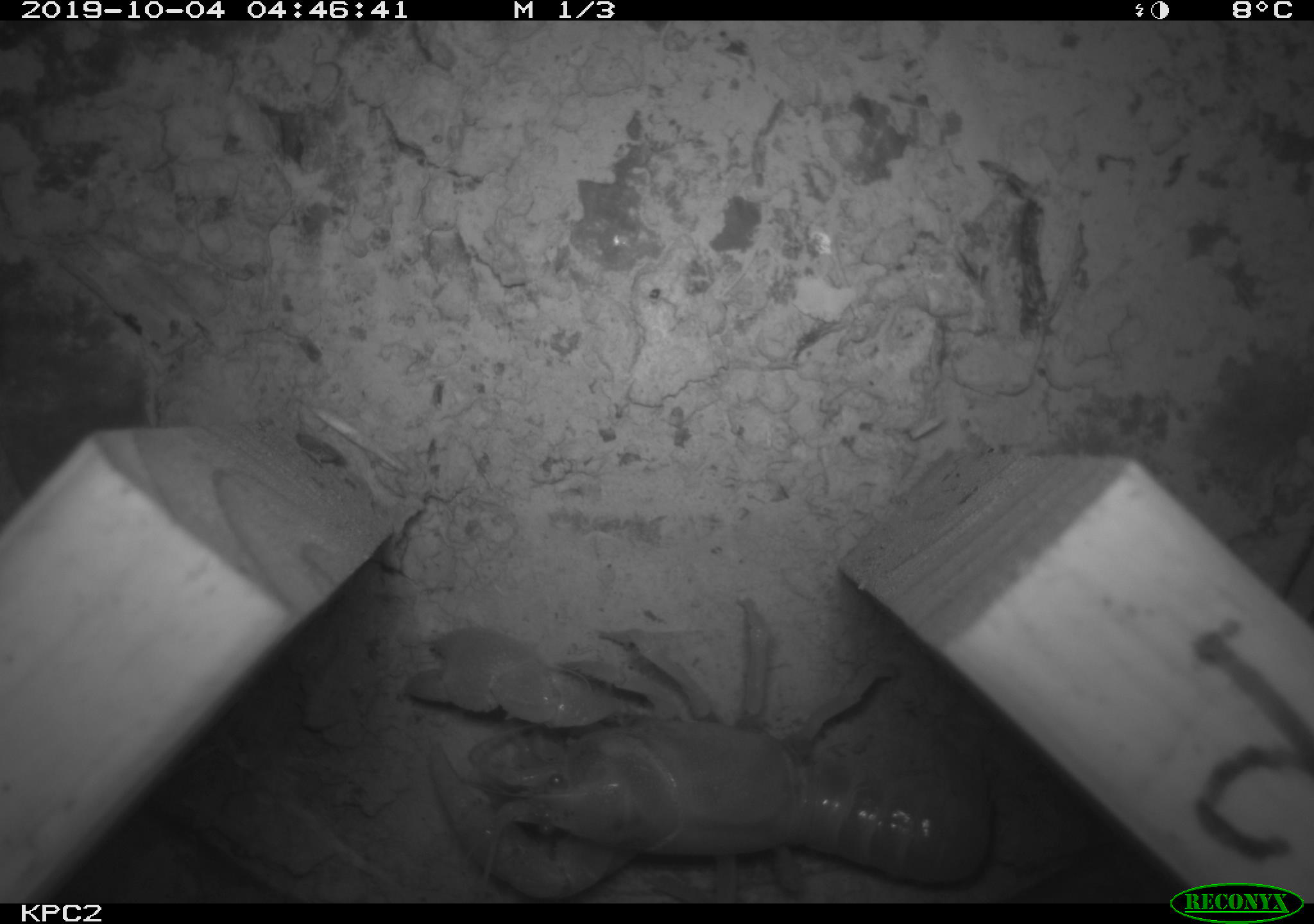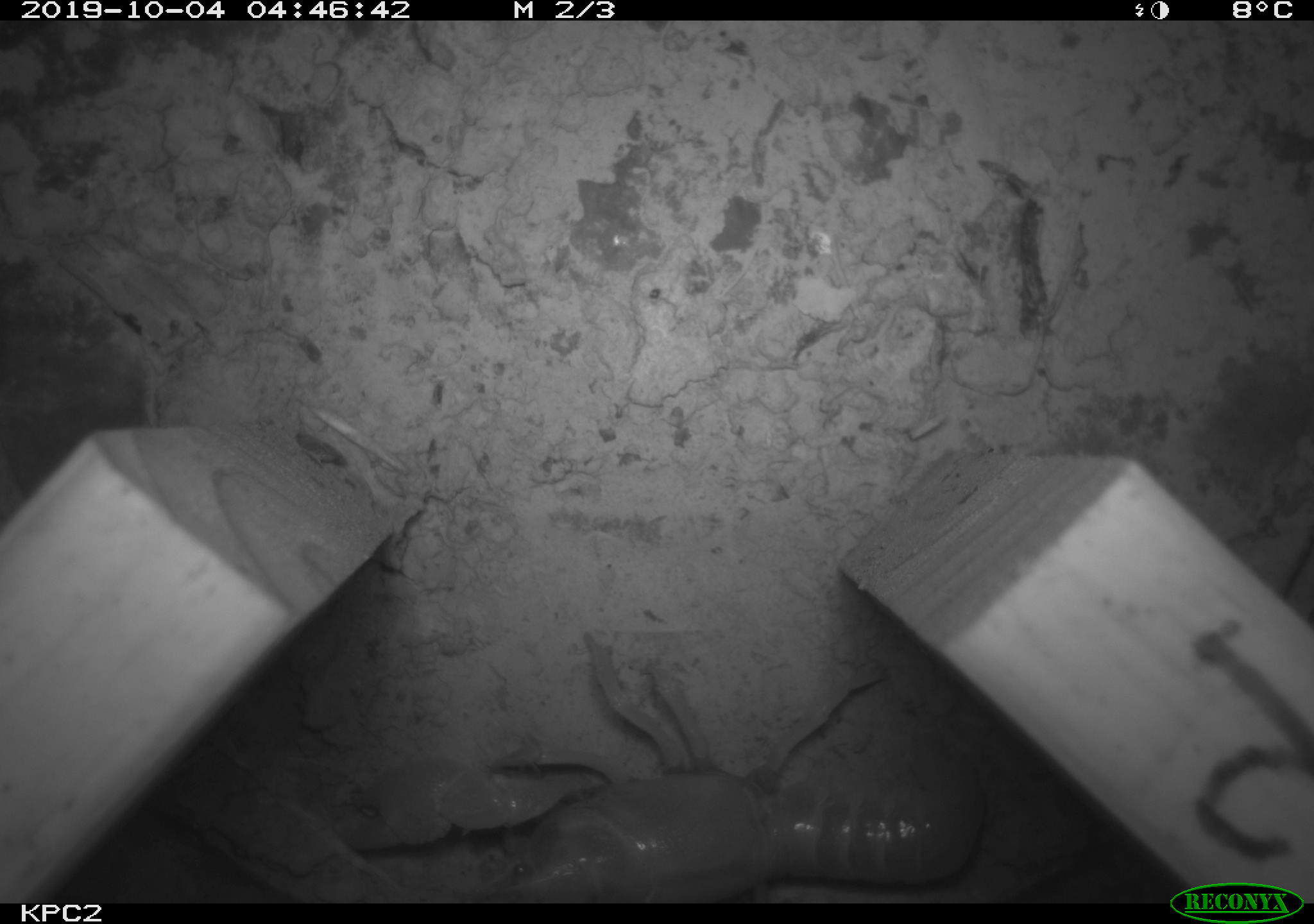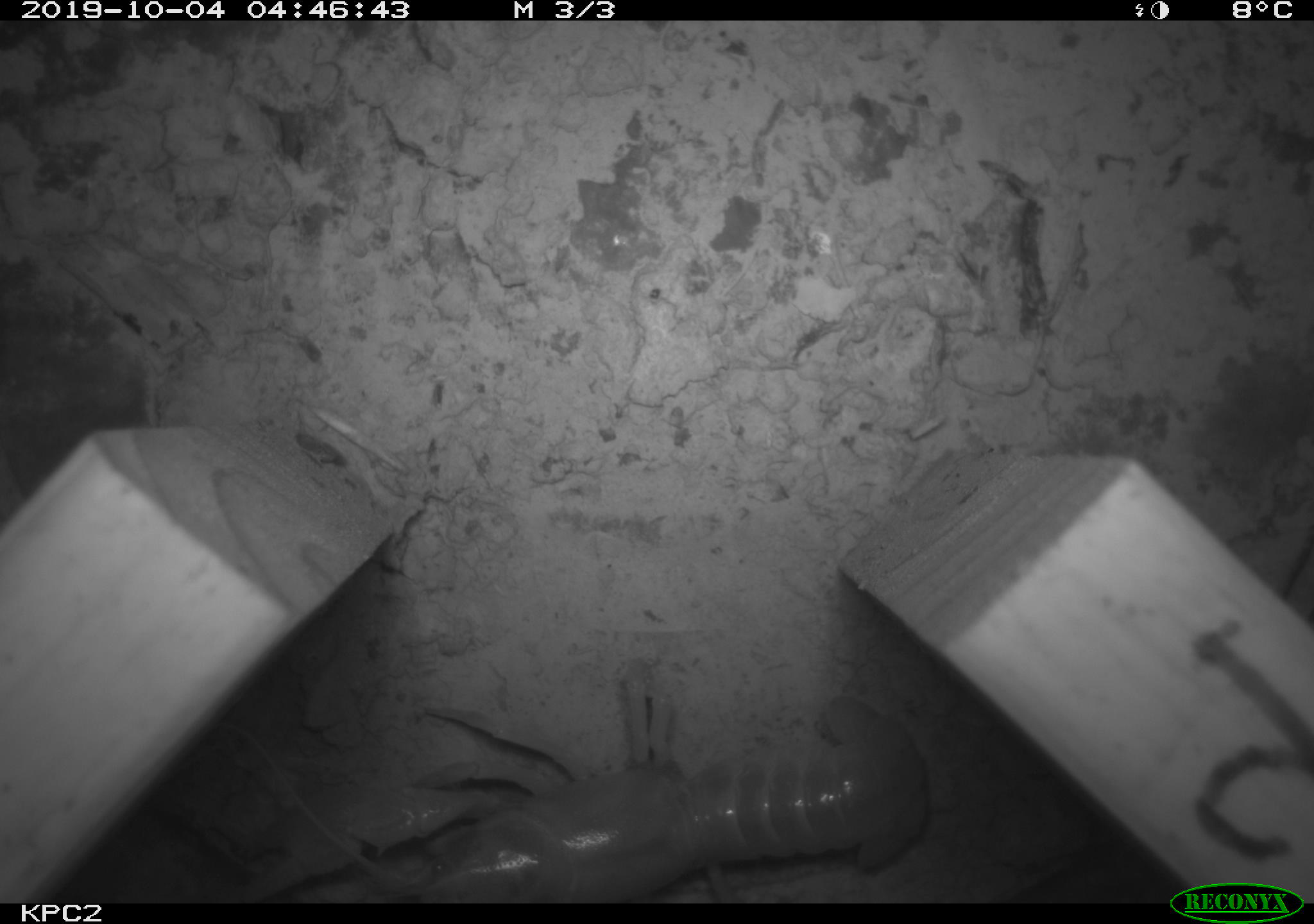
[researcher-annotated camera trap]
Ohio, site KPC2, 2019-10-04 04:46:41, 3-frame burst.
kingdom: Animalia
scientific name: Animalia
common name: animal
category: invertebrate